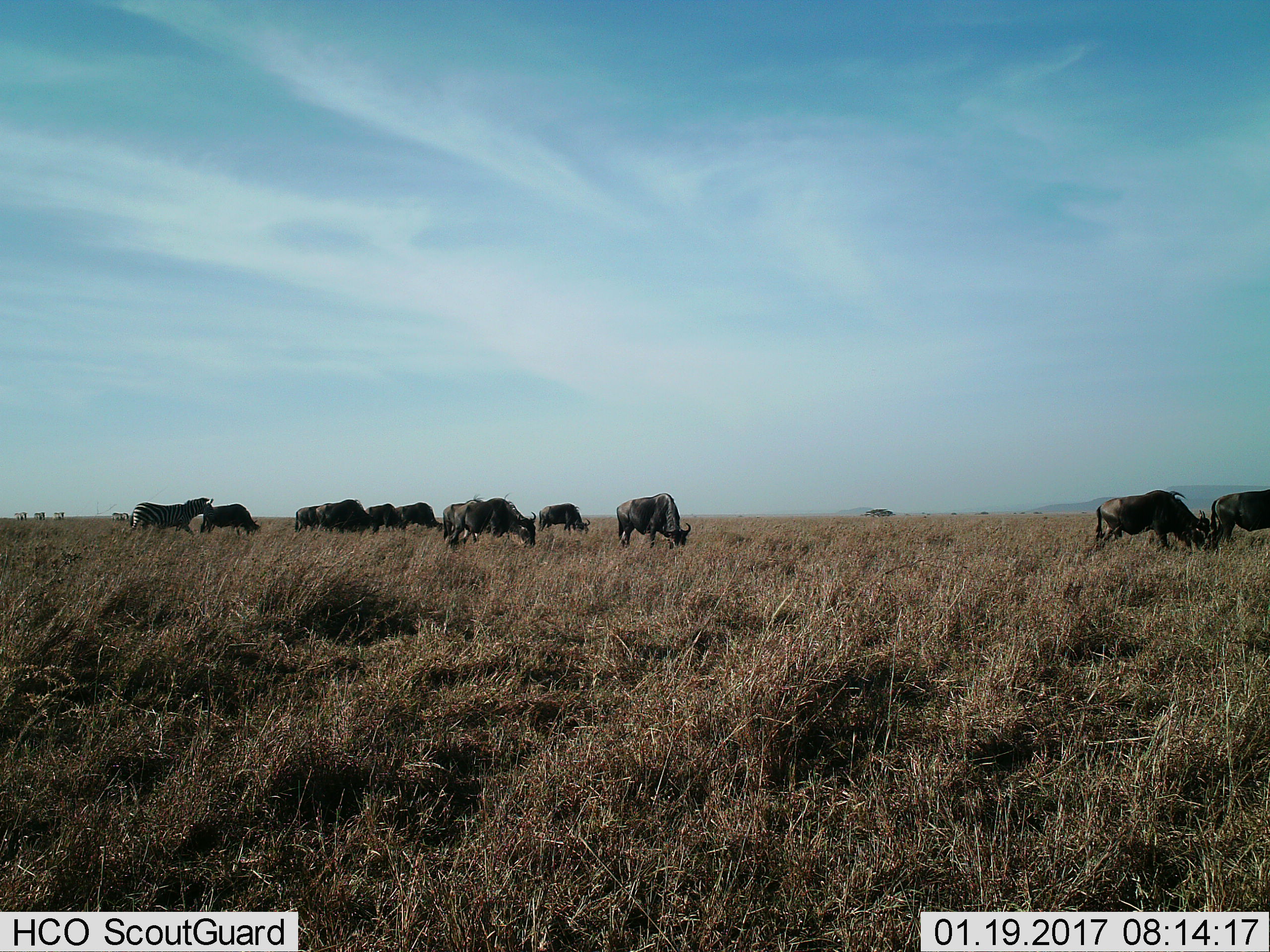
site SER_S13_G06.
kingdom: Animalia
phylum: Chordata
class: Mammalia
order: Artiodactyla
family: Bovidae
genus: Connochaetes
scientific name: Connochaetes taurinus taurinus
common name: blue wildebeest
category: wildebeestblue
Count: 11-50.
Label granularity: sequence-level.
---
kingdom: Animalia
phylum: Chordata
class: Mammalia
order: Perissodactyla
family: Equidae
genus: Equus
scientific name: Equus quagga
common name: plains zebra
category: zebraplains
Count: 4.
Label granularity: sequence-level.